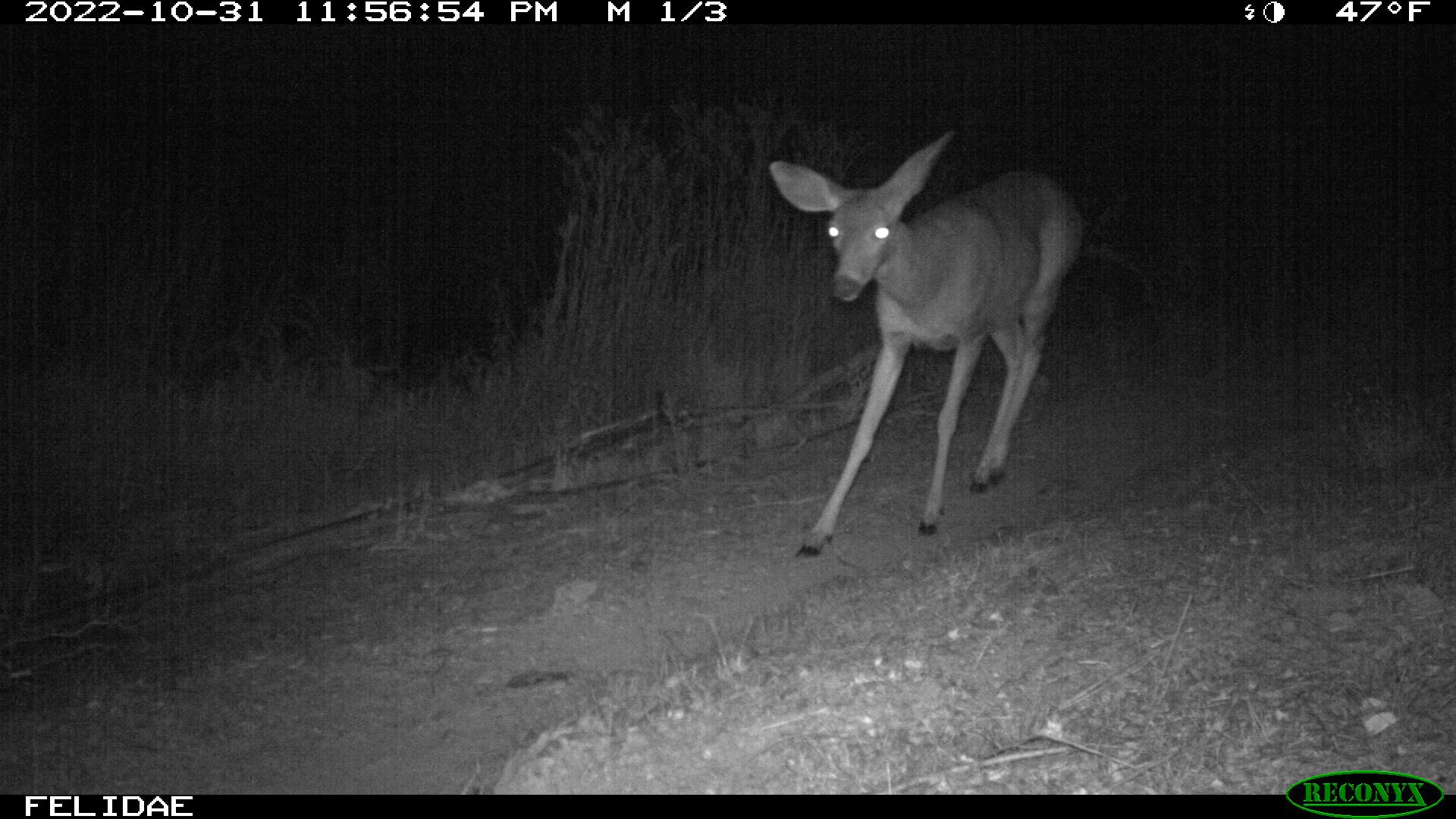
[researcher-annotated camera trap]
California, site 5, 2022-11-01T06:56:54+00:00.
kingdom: Animalia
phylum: Chordata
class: Mammalia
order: Artiodactyla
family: Cervidae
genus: Odocoileus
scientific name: Odocoileus hemionus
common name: mule deer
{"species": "mule deer (Odocoileus hemionus)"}